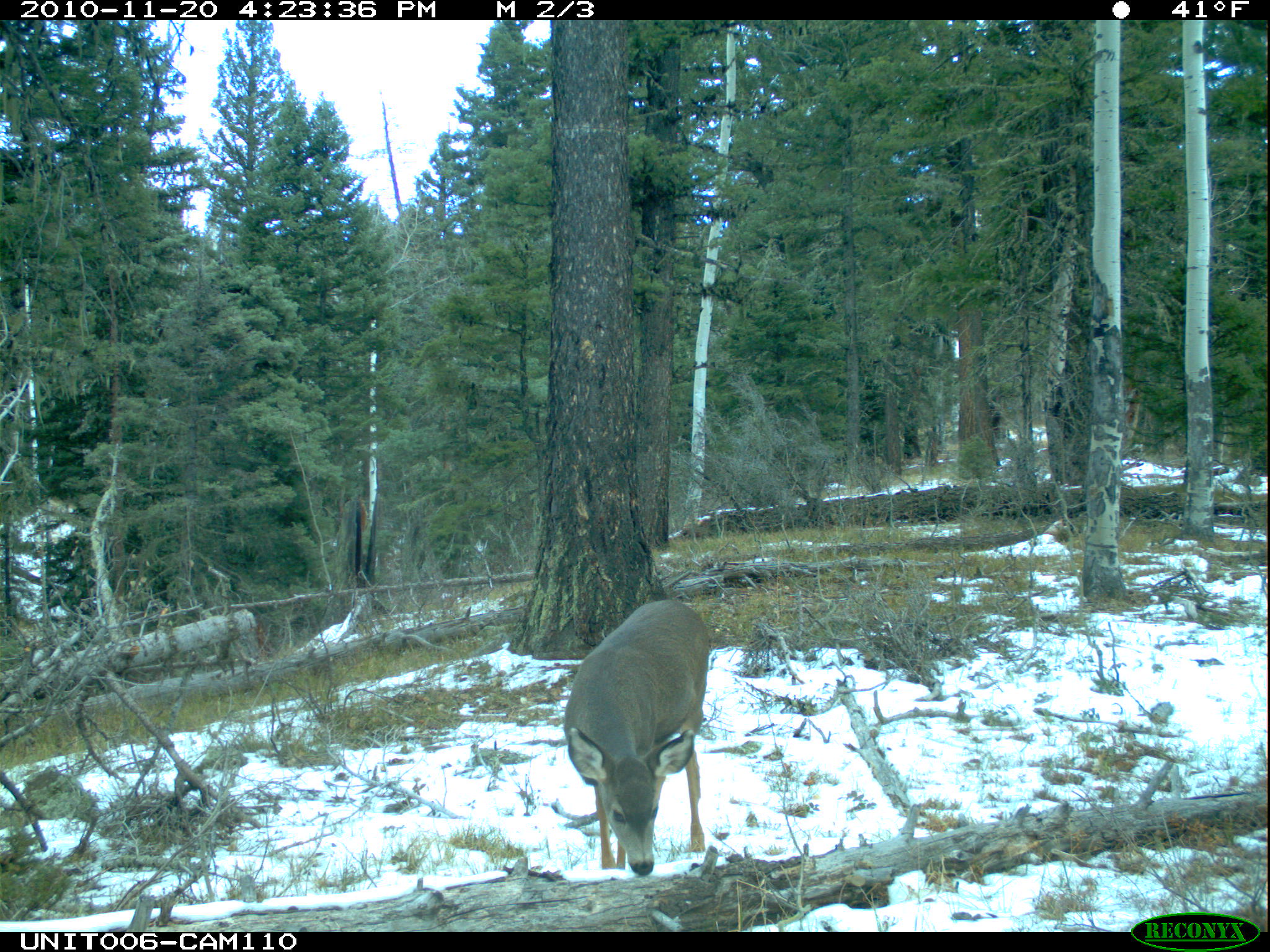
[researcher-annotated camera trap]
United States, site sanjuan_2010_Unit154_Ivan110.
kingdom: Animalia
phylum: Chordata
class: Mammalia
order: Artiodactyla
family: Cervidae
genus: Odocoileus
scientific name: Odocoileus hemionus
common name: mule deer